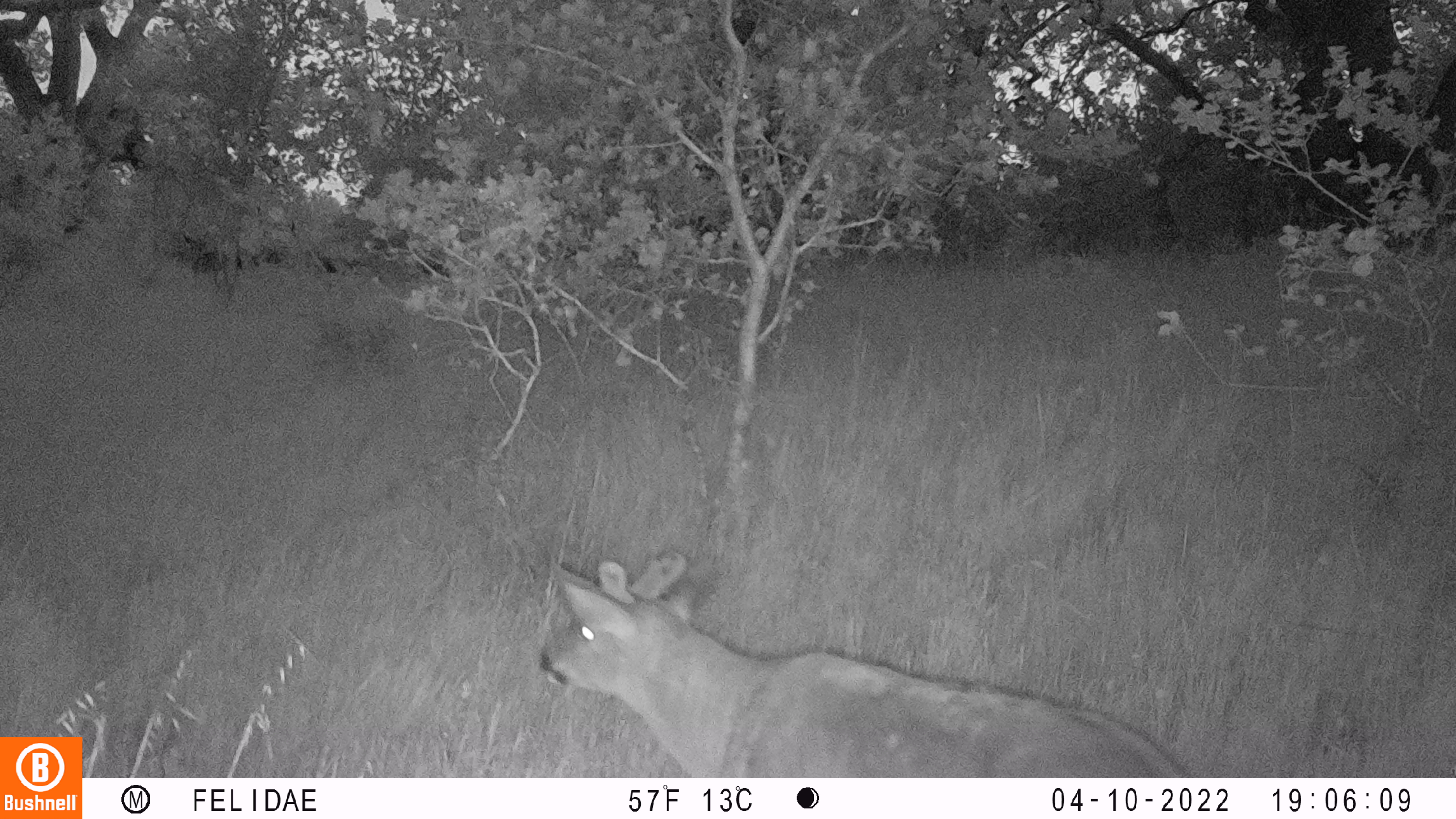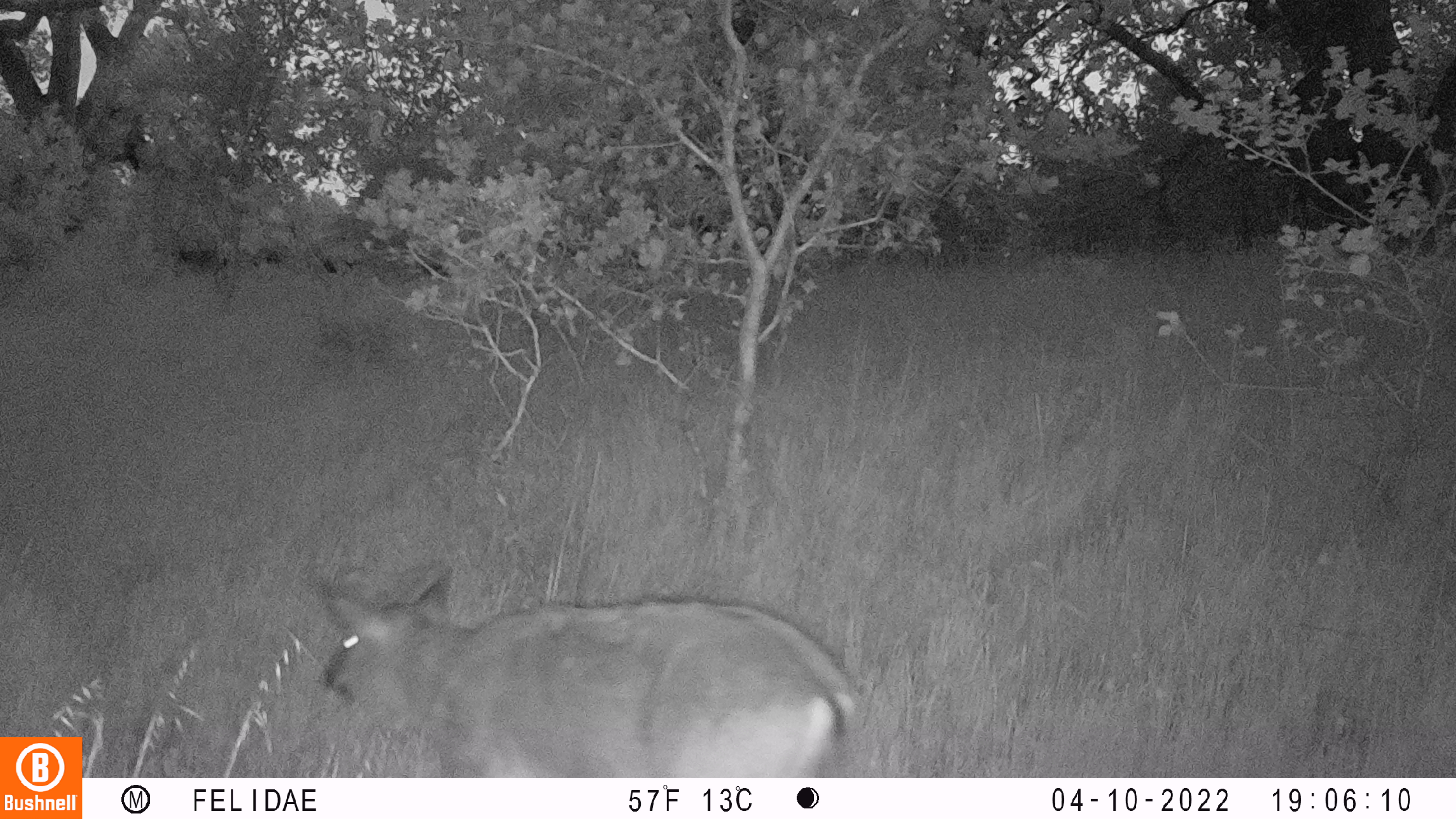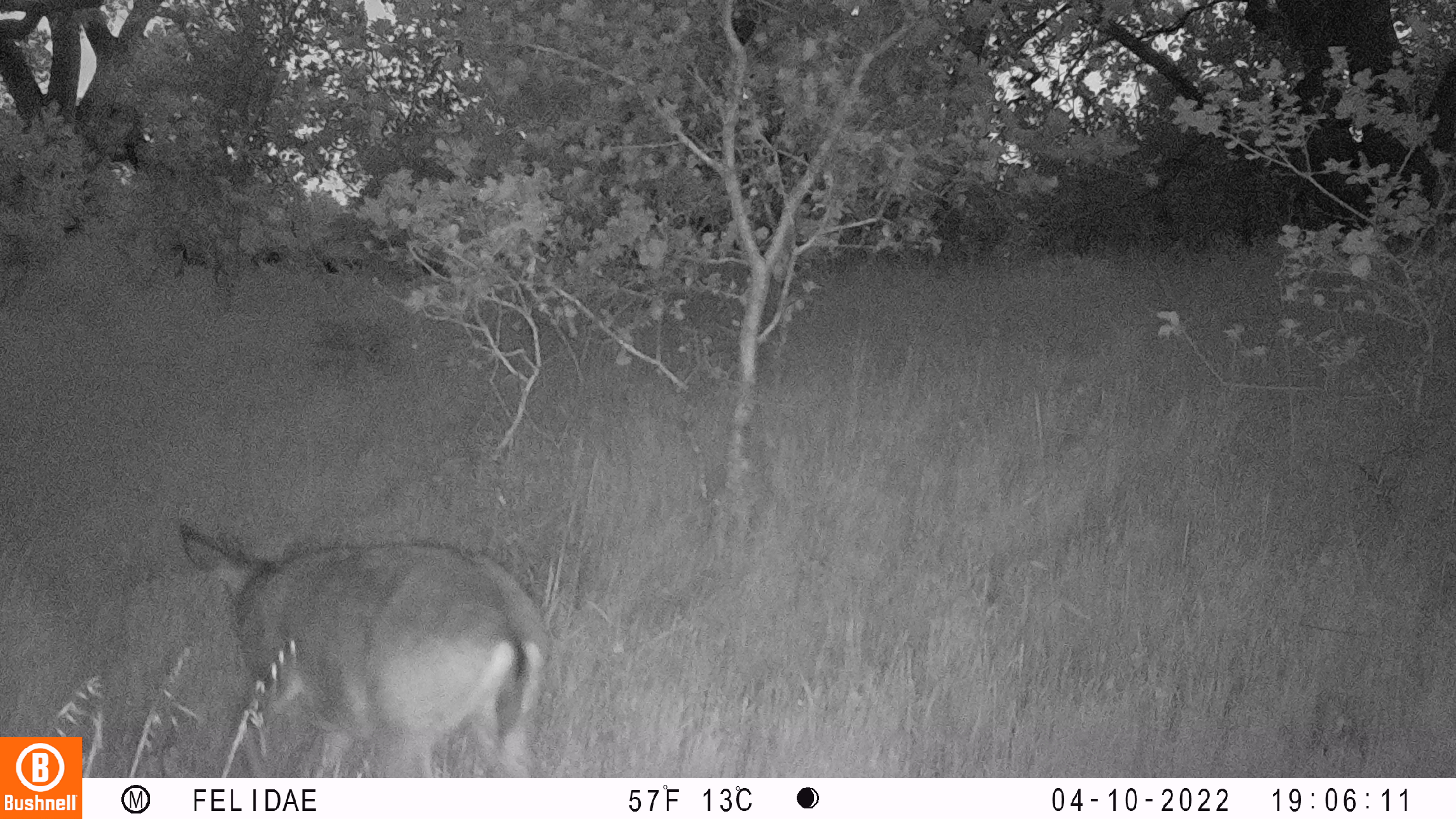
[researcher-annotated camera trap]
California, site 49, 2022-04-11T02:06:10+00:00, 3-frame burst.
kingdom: Animalia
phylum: Chordata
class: Mammalia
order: Artiodactyla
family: Cervidae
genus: Odocoileus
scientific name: Odocoileus hemionus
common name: mule deer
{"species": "mule deer (Odocoileus hemionus)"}